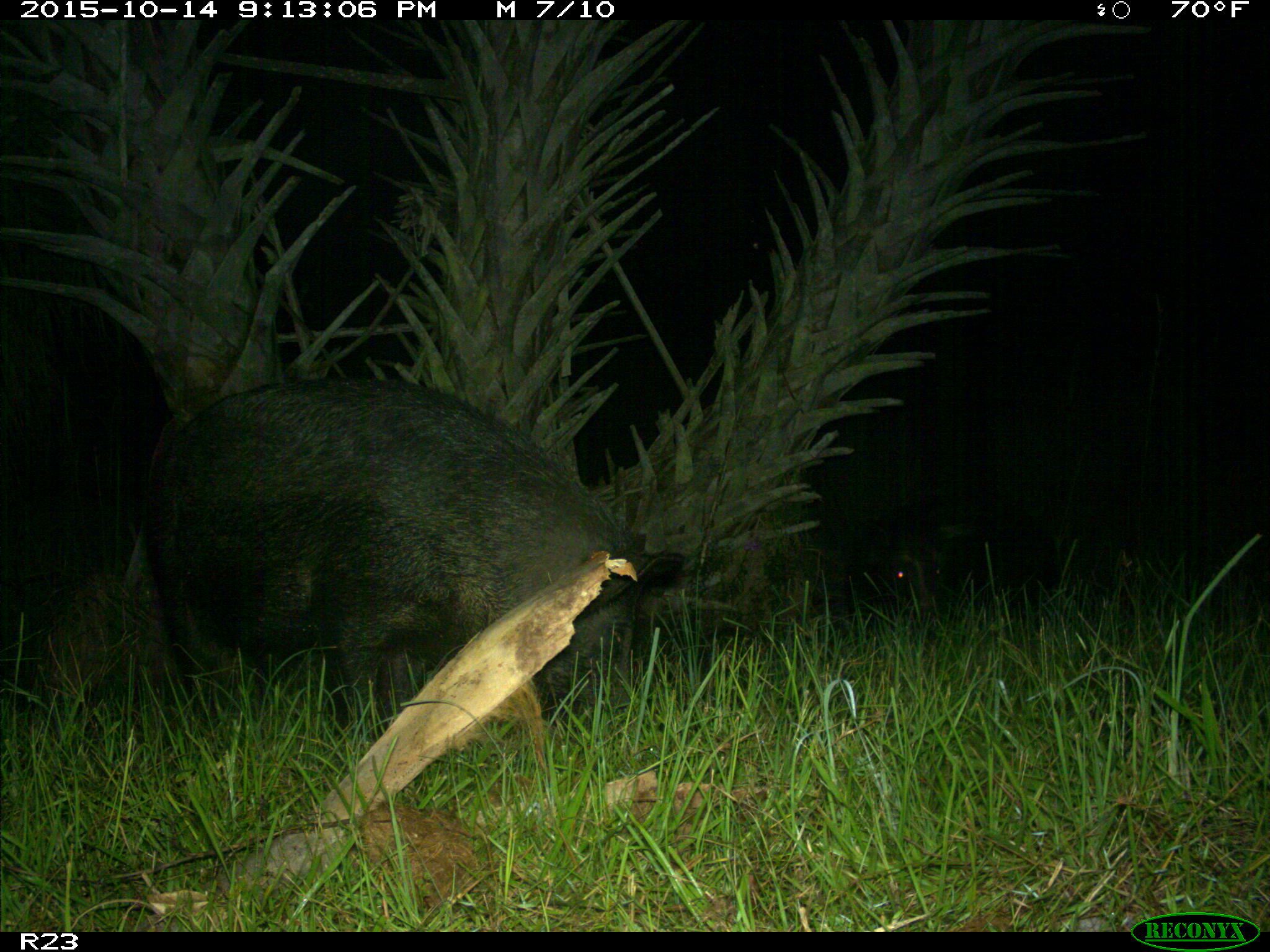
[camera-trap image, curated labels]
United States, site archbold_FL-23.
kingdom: Animalia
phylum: Chordata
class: Mammalia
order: Artiodactyla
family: Suidae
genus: Sus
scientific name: Sus scrofa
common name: wild boar